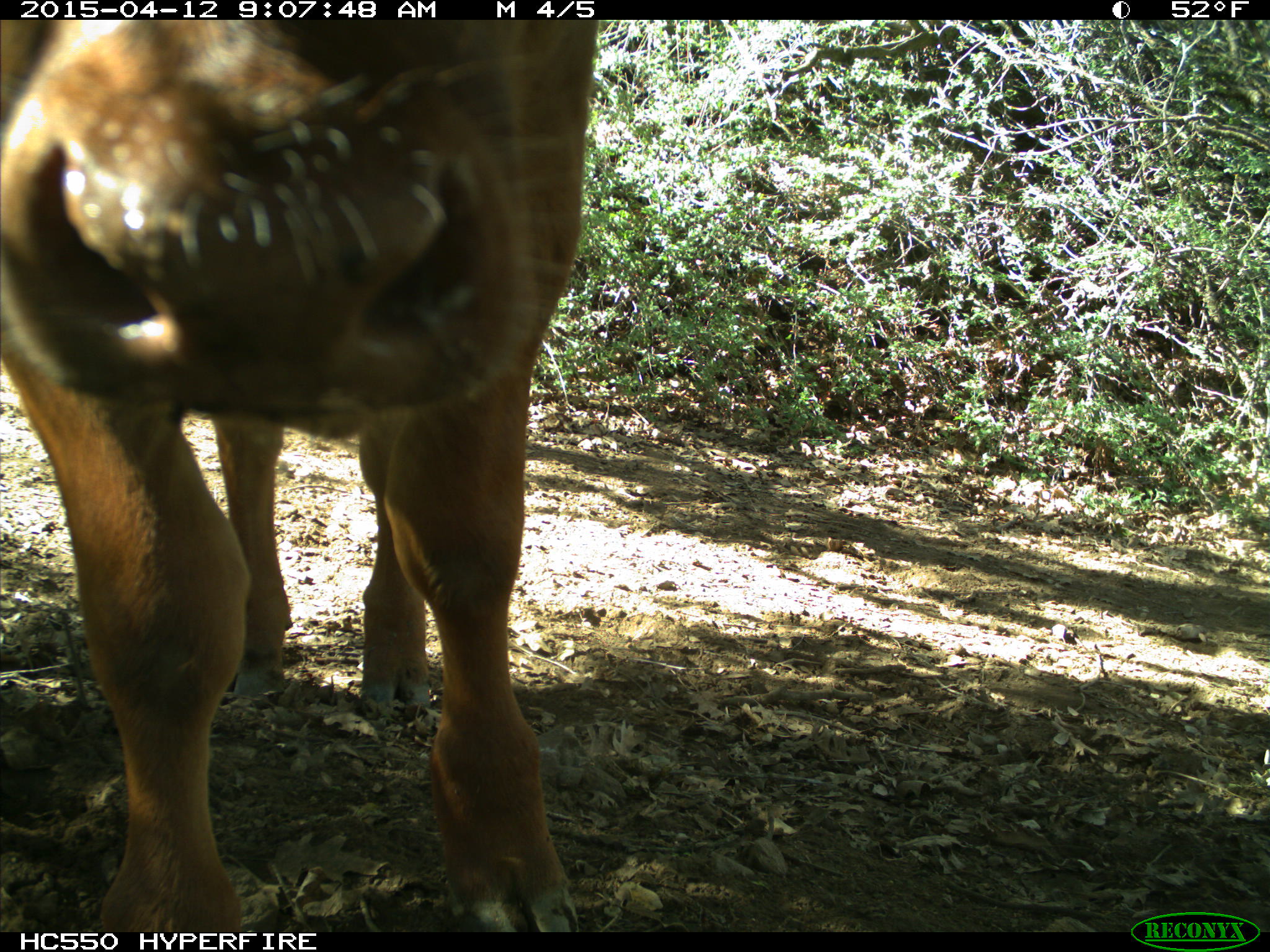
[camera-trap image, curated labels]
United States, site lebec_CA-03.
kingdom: Animalia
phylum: Chordata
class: Mammalia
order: Artiodactyla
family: Bovidae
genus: Bos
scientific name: Bos taurus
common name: domestic cow